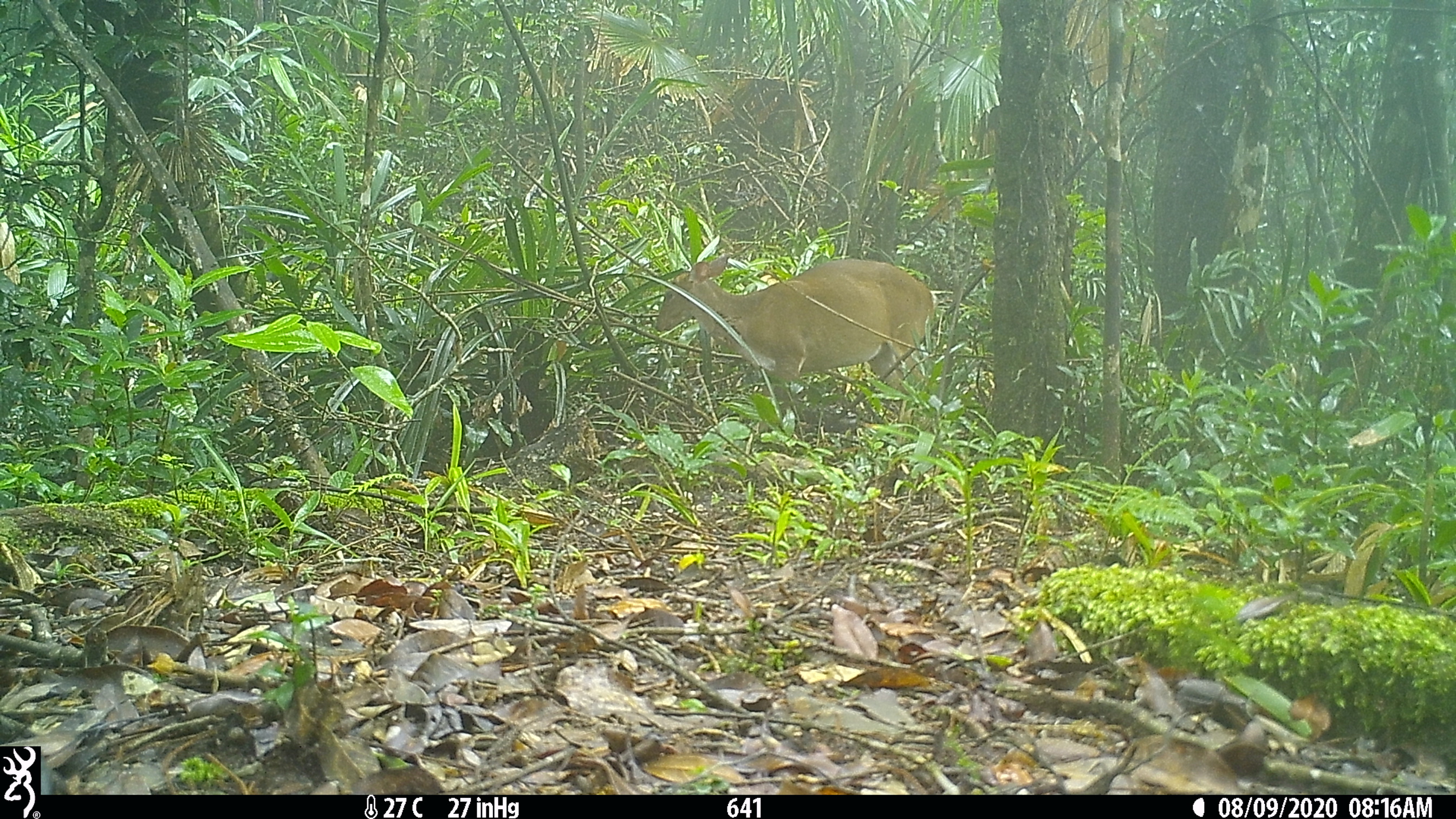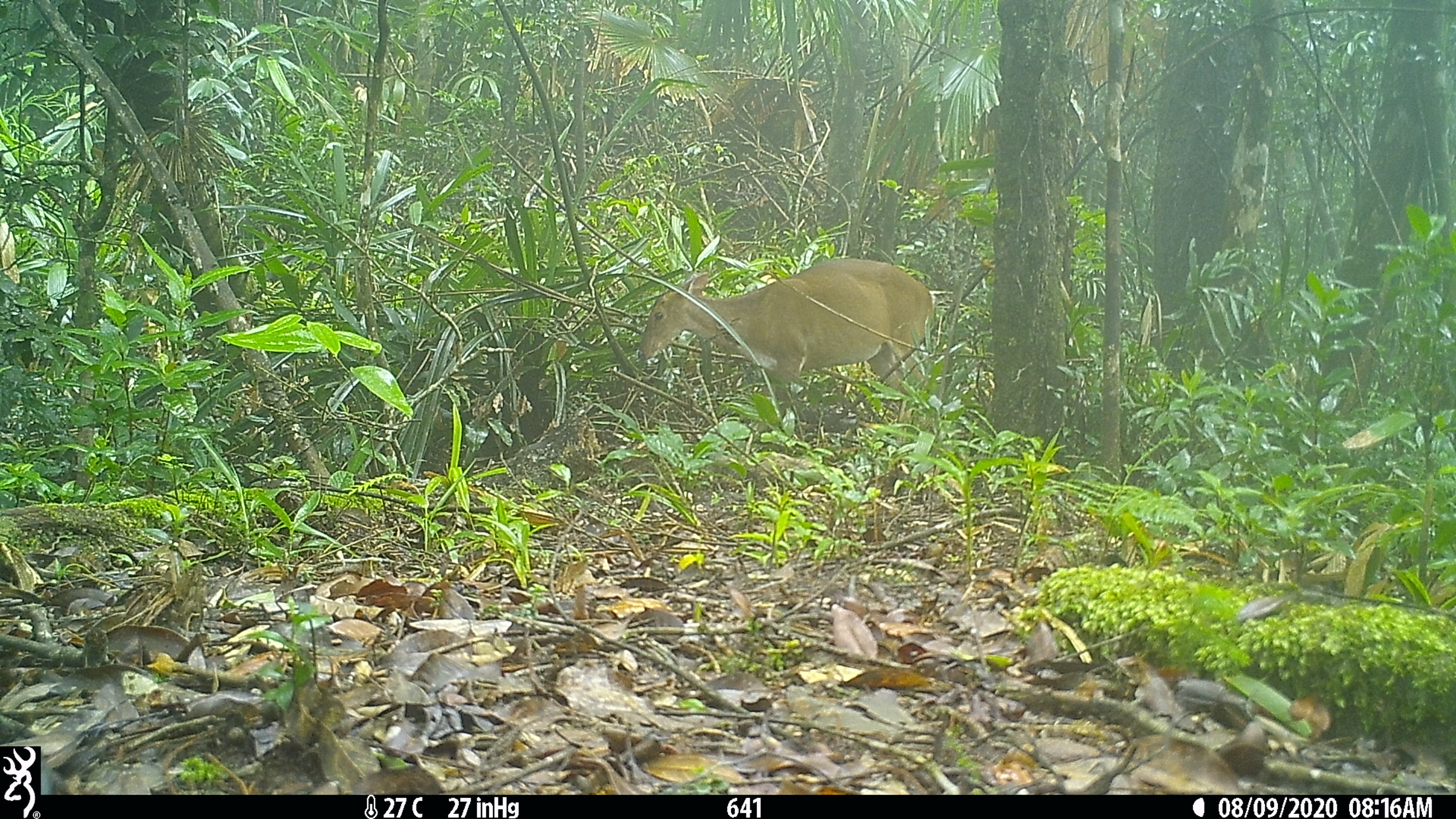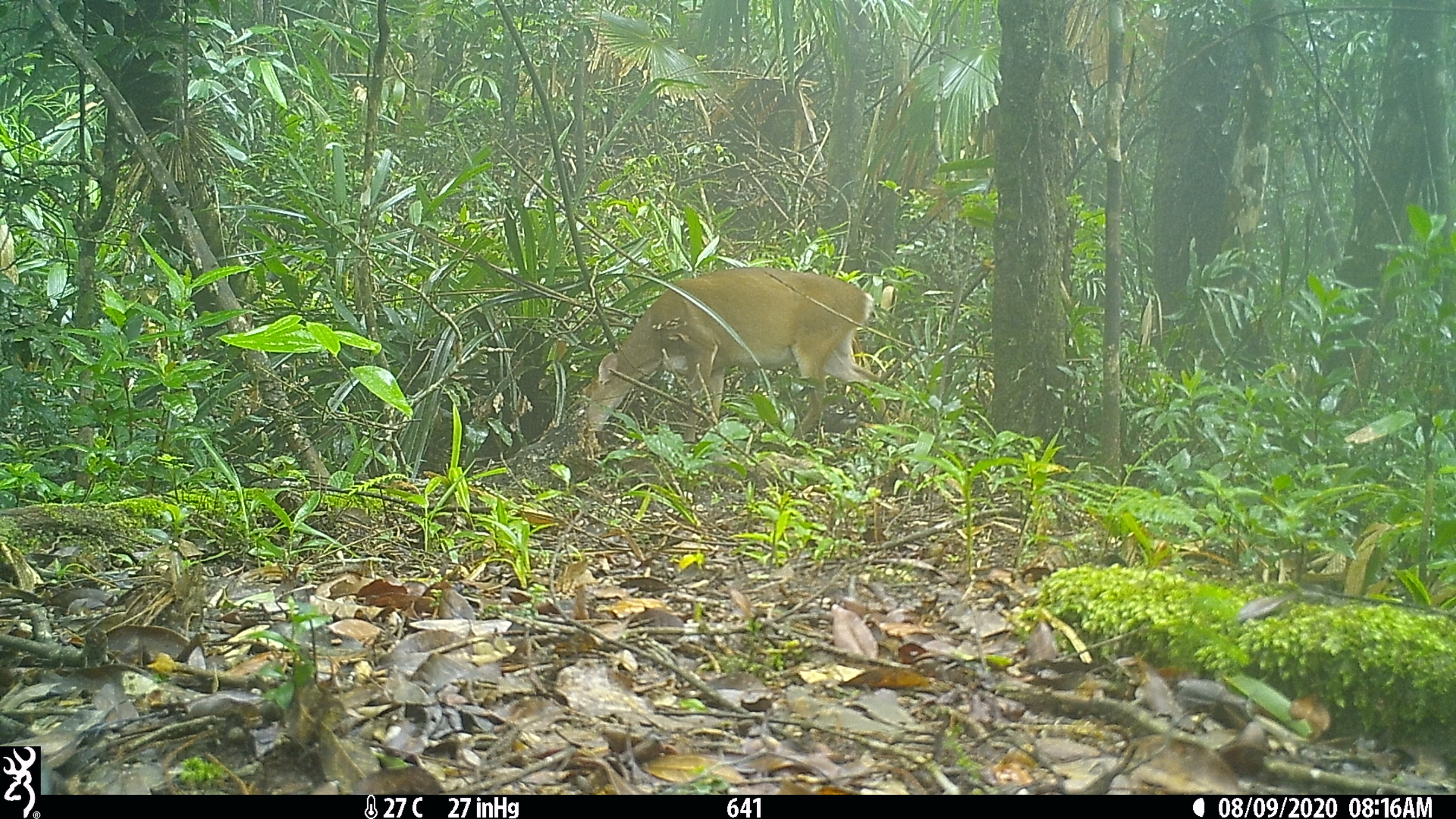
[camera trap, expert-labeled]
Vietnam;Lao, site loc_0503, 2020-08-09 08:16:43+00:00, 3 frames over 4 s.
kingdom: Animalia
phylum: Chordata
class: Mammalia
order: Artiodactyla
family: Cervidae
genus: Muntiacus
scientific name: Muntiacus vuquangensis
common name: large-antlered muntjac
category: large antlered muntjac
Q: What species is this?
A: Large antlered muntjac (large-antlered muntjac) (Muntiacus vuquangensis).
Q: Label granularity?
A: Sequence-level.